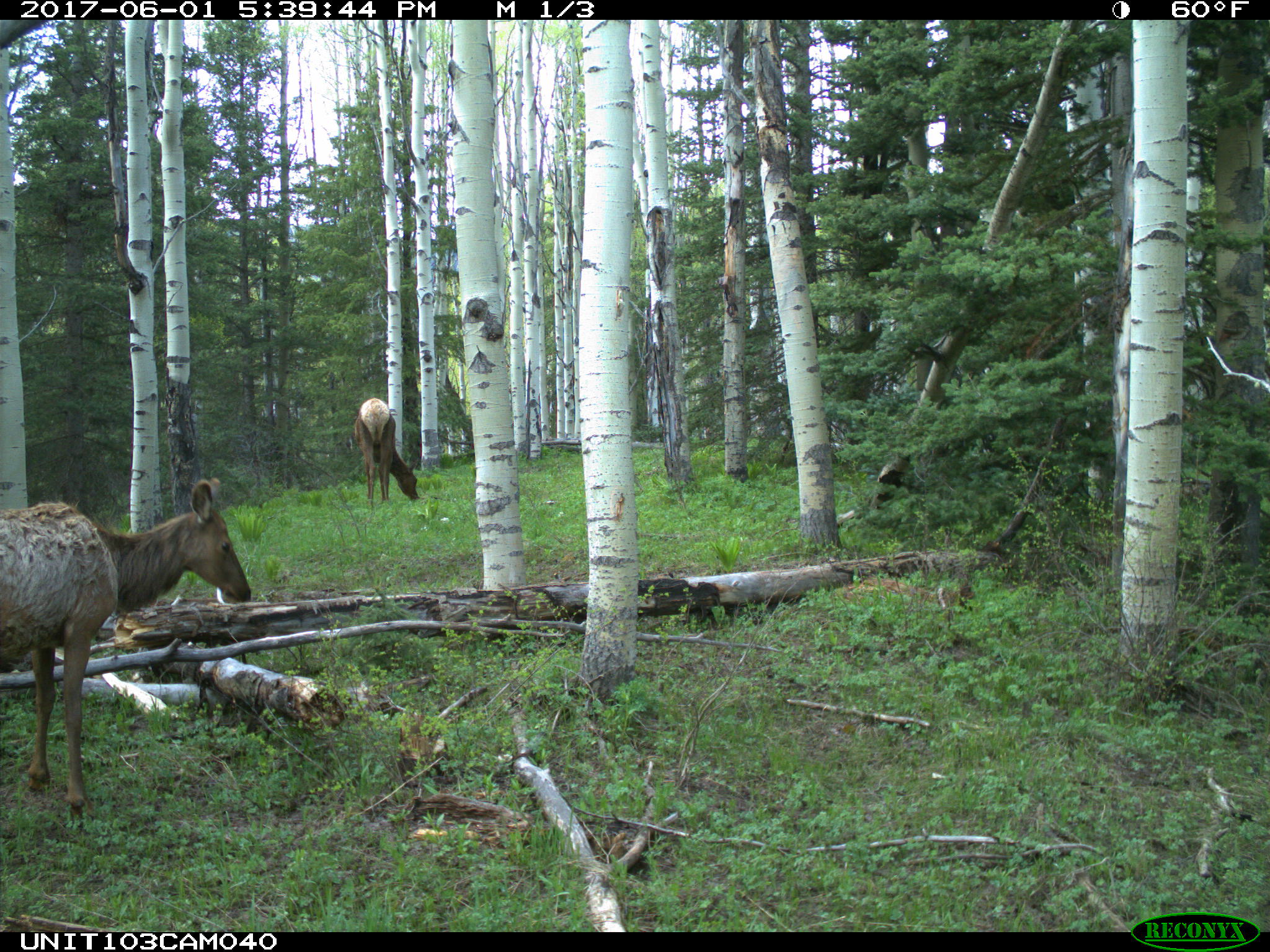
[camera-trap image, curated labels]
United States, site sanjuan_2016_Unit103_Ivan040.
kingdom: Animalia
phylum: Chordata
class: Mammalia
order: Artiodactyla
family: Cervidae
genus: Cervus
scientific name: Cervus elaphus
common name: red deer